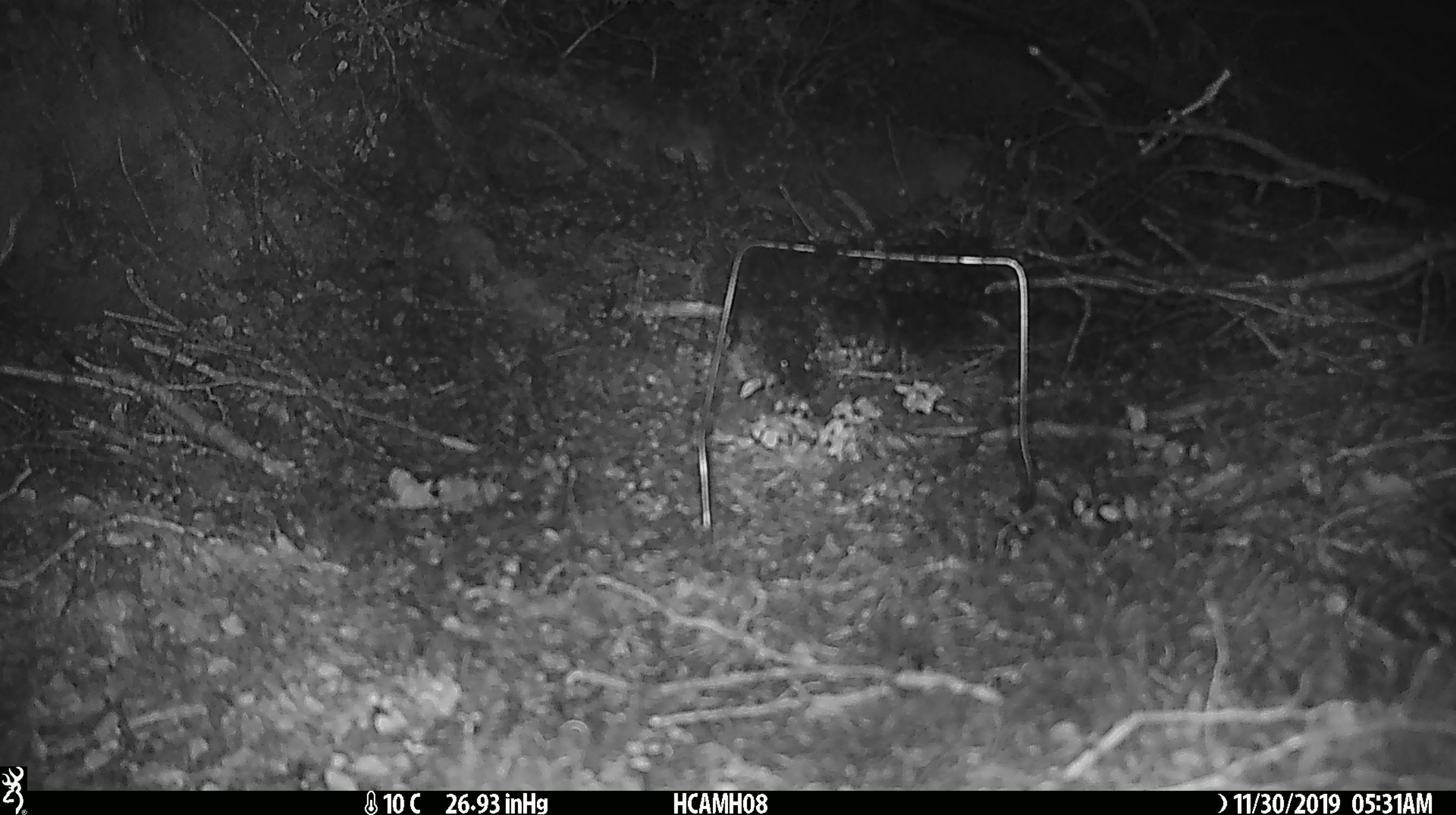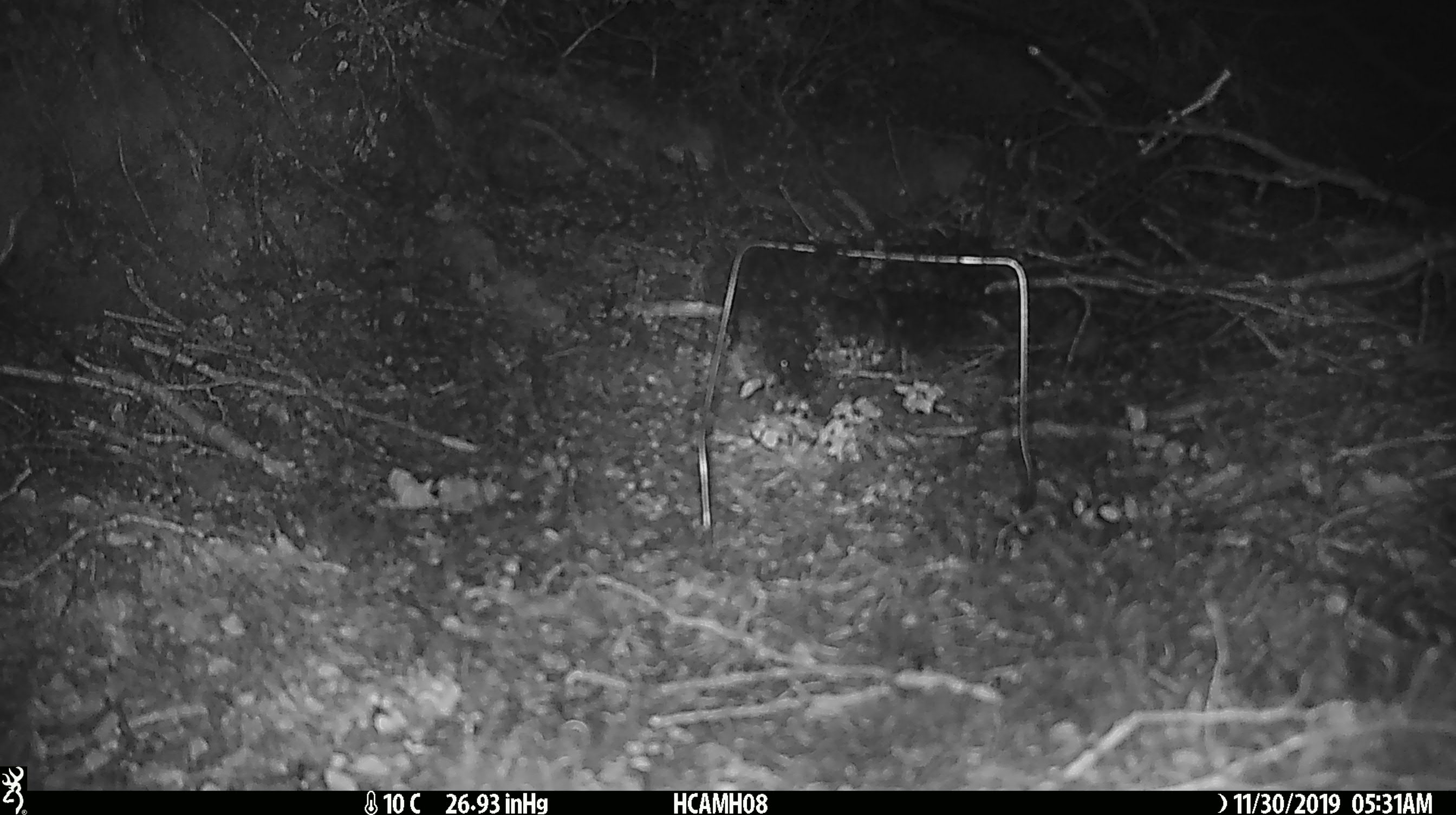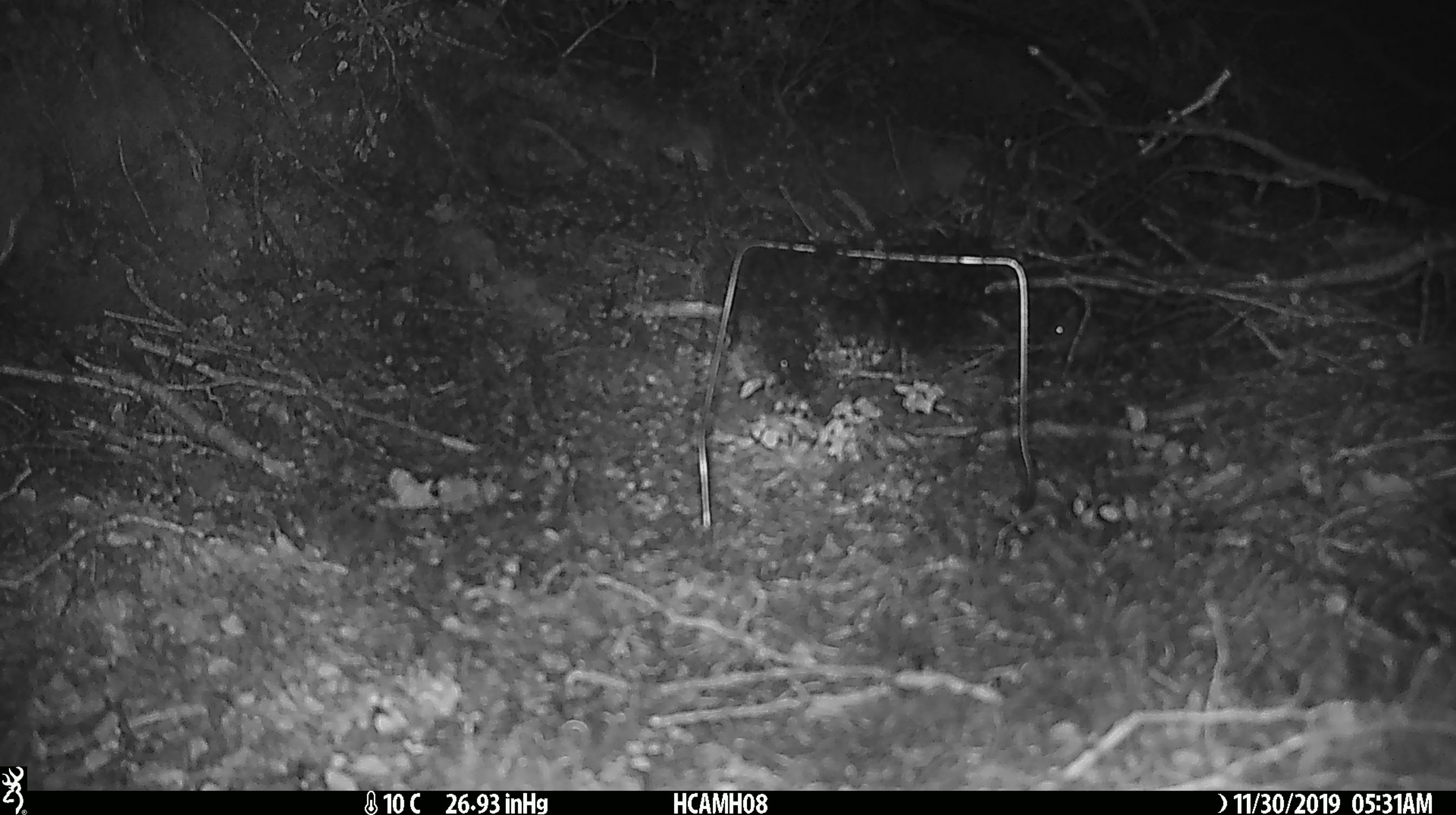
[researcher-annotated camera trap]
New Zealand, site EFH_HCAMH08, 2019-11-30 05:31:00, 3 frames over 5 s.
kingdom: Animalia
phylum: Chordata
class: Mammalia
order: Rodentia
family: Muridae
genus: Mus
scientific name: Mus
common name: mouse